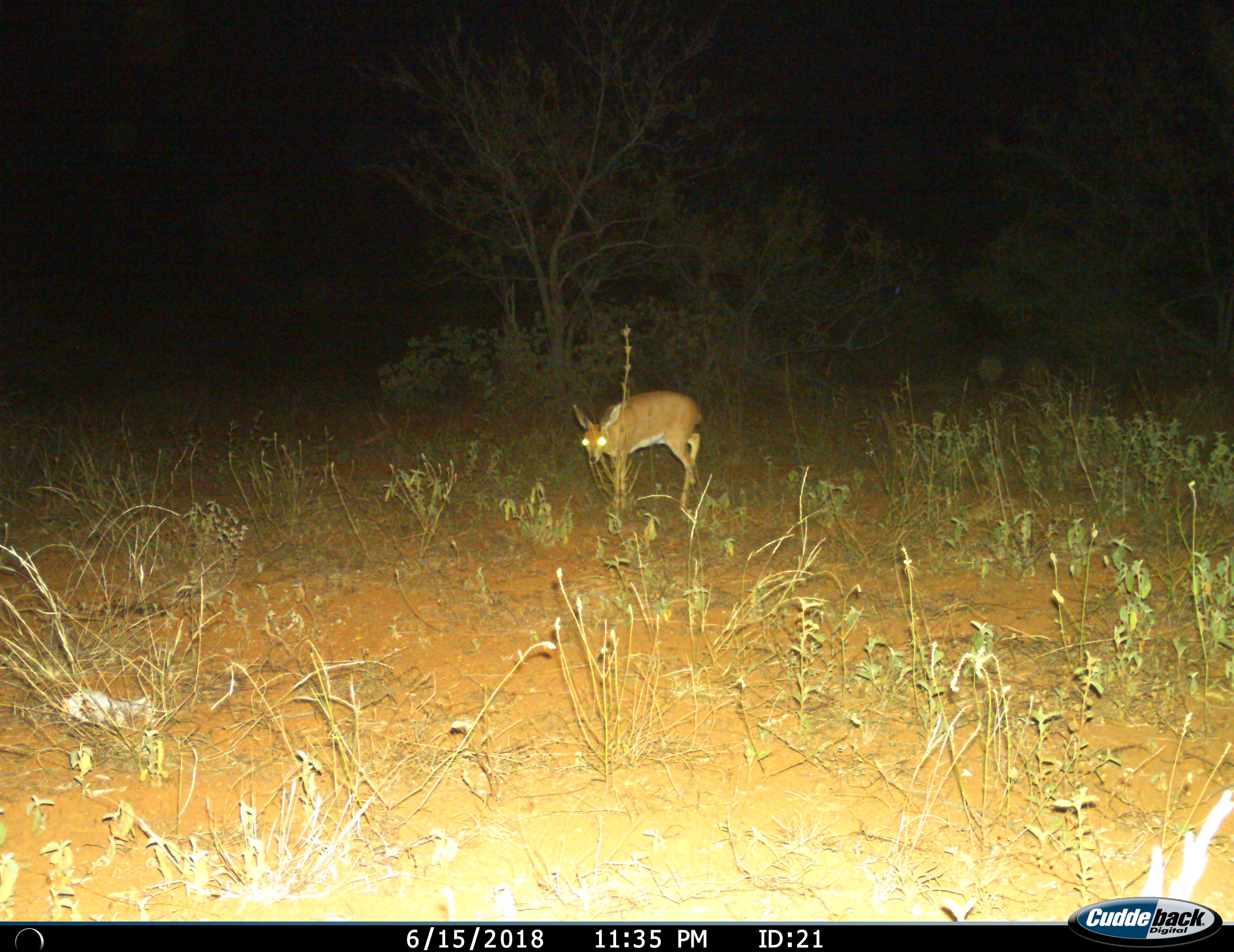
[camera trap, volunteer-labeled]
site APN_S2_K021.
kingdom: Animalia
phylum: Chordata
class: Mammalia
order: Artiodactyla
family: Bovidae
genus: Raphicerus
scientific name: Raphicerus campestris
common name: steenbok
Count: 1.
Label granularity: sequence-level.